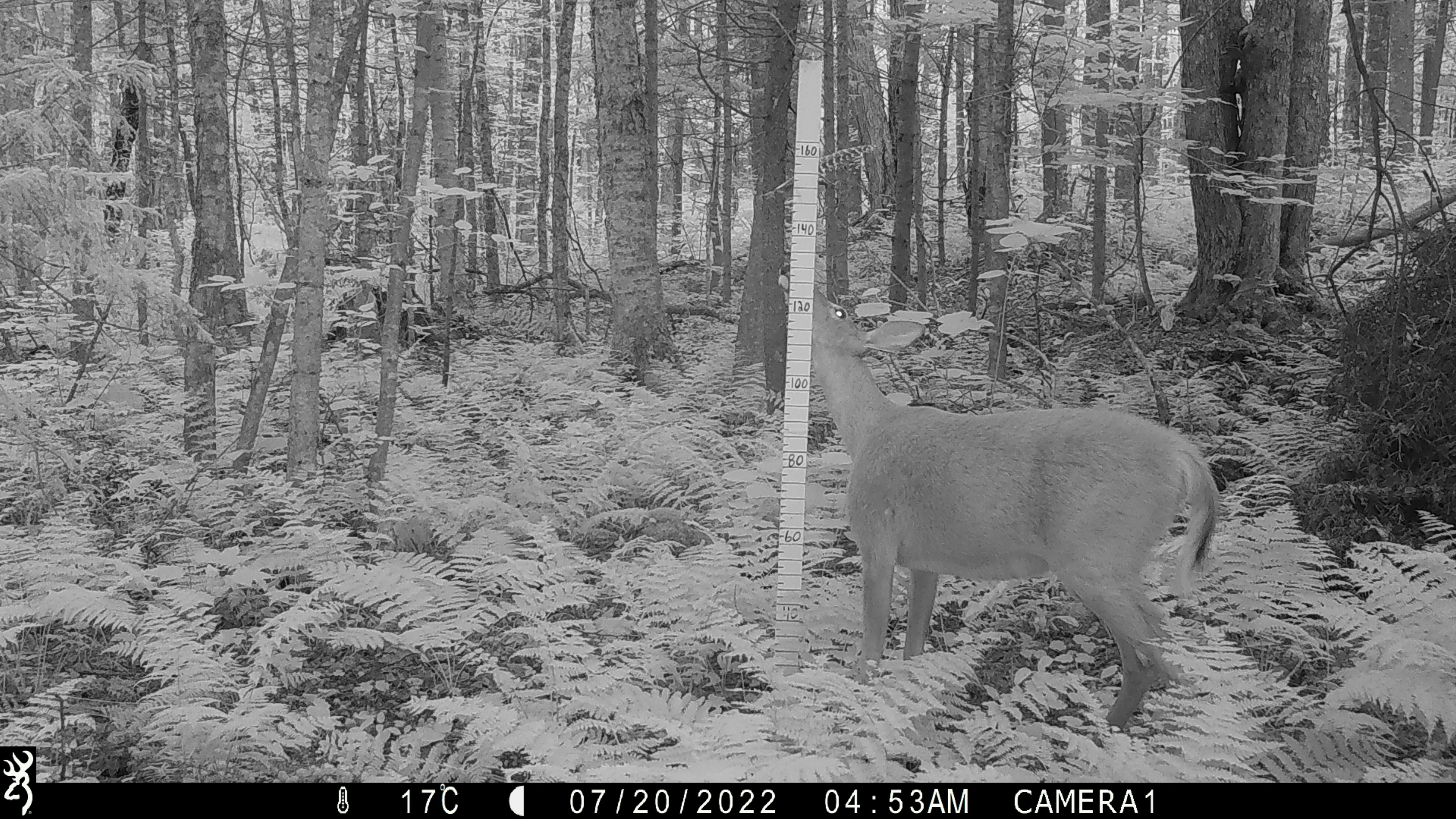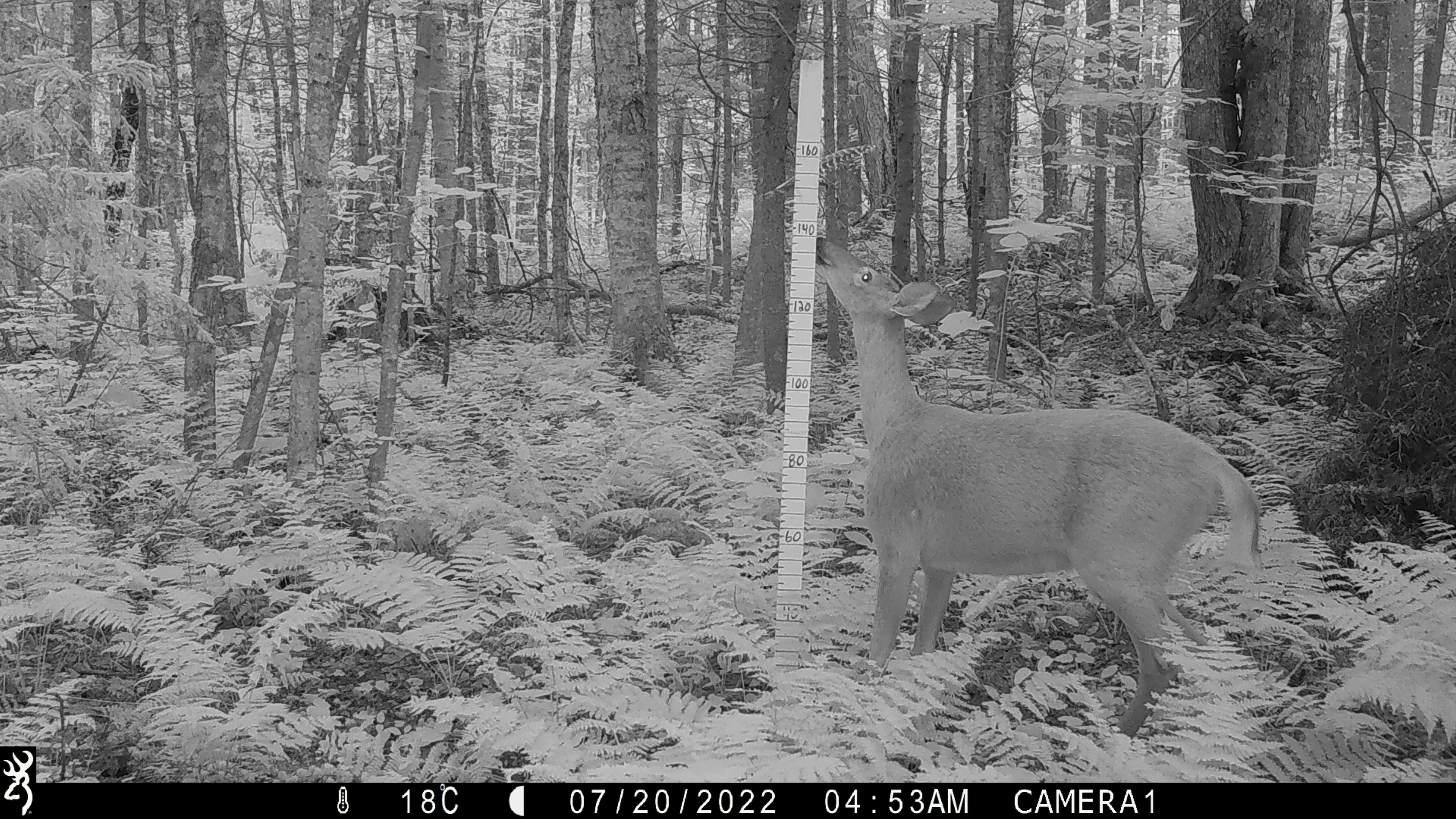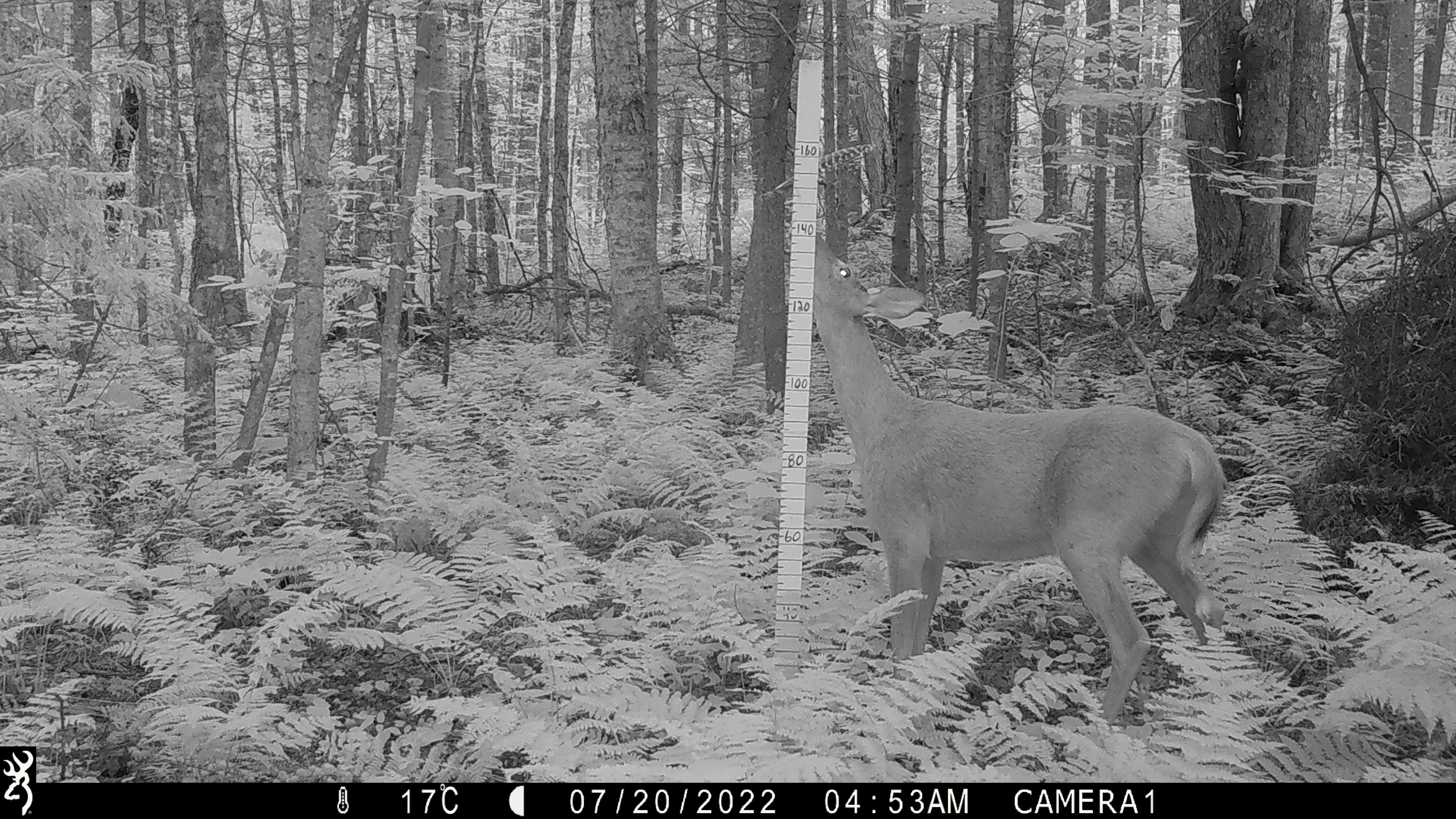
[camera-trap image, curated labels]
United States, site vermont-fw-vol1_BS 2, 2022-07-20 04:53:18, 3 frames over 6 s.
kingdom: Animalia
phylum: Chordata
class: Mammalia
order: Artiodactyla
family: Cervidae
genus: Odocoileus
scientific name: Odocoileus virginianus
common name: white-tailed deer